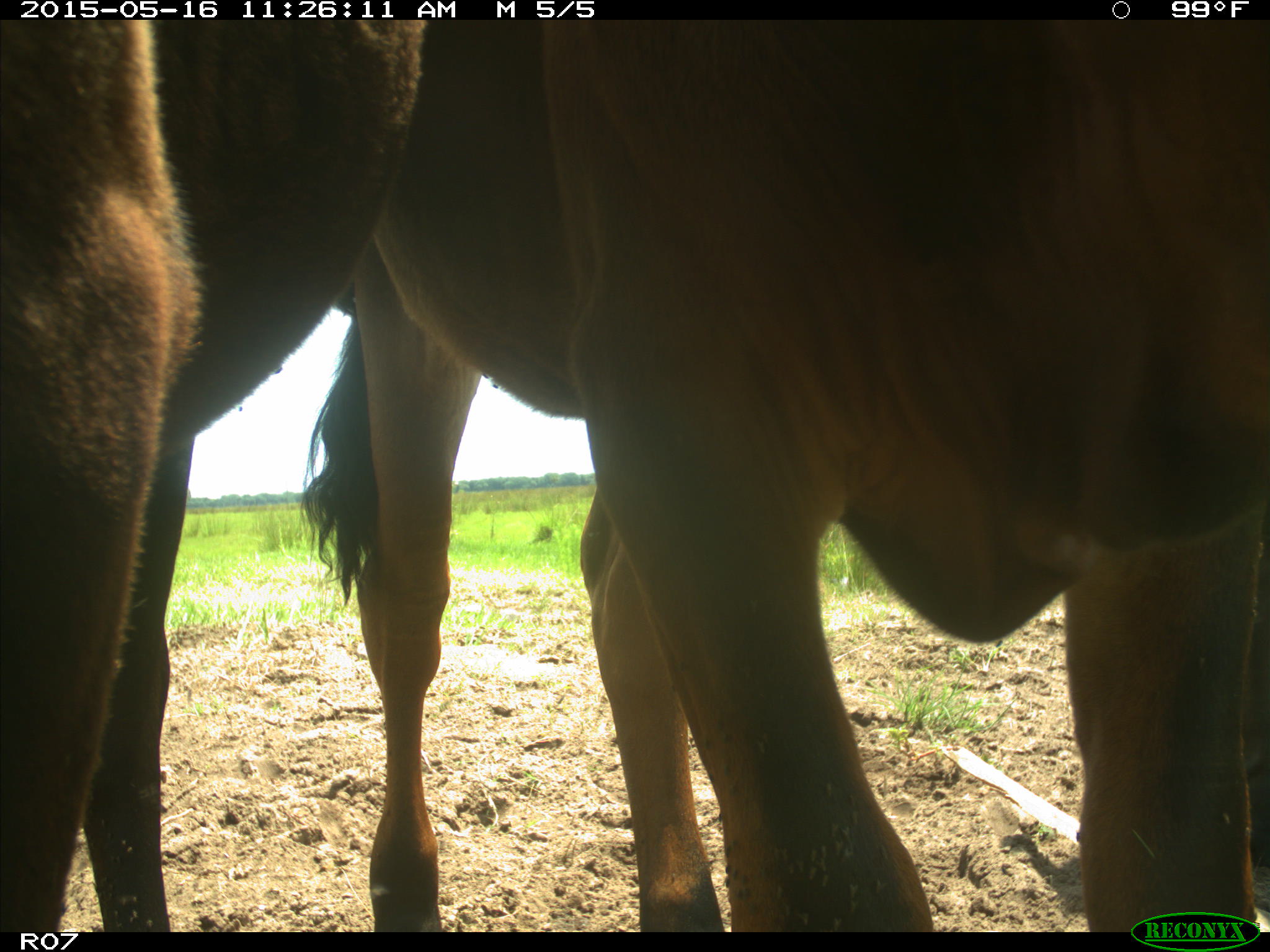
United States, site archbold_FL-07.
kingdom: Animalia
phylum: Chordata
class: Mammalia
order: Artiodactyla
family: Bovidae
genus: Bos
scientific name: Bos taurus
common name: domestic cow